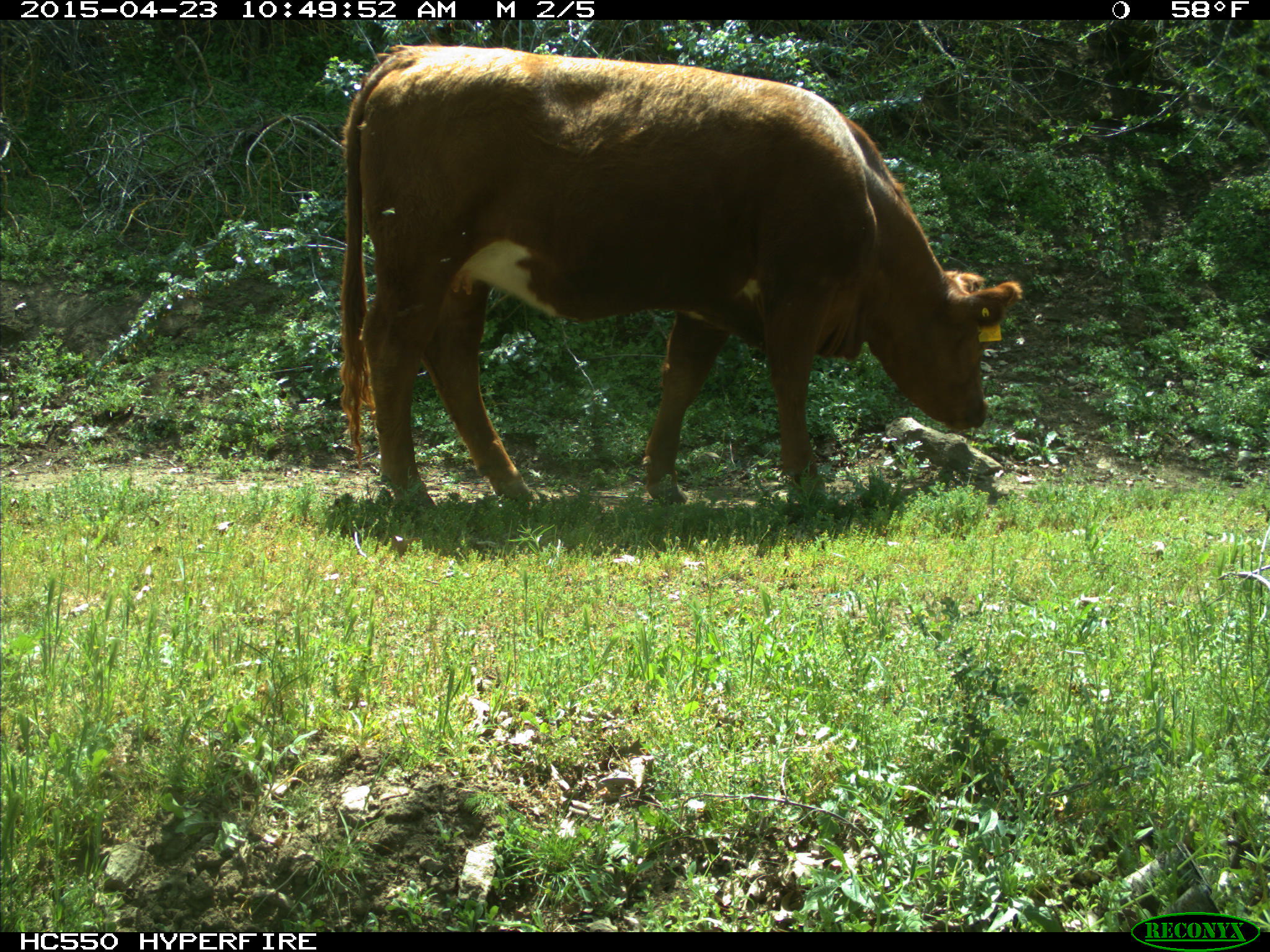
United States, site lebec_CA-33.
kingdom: Animalia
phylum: Chordata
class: Mammalia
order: Artiodactyla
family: Bovidae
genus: Bos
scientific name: Bos taurus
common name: domestic cow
Bos taurus (domestic cow).